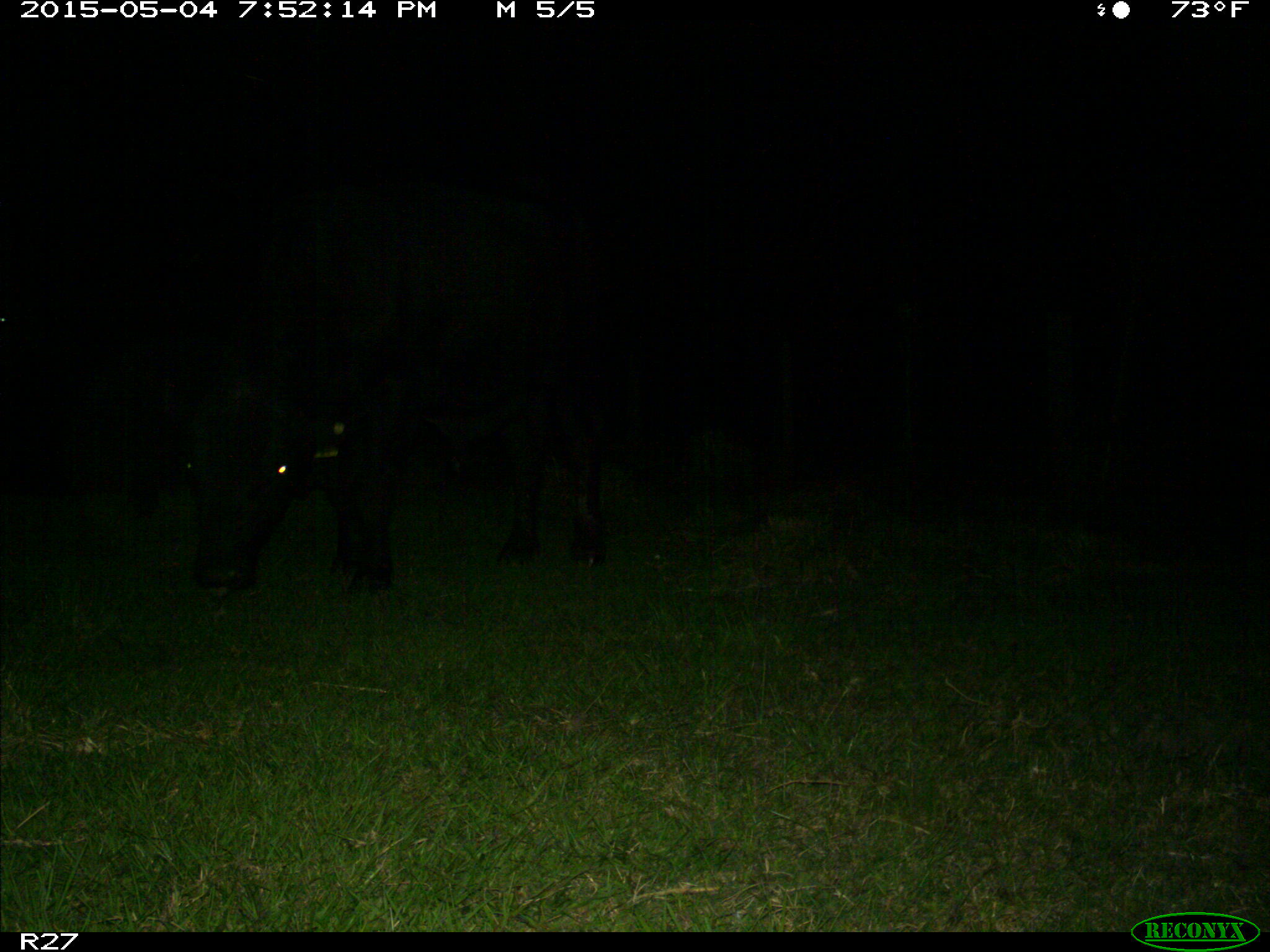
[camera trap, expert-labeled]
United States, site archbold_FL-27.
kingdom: Animalia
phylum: Chordata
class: Mammalia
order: Artiodactyla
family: Bovidae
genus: Bos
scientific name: Bos taurus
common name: domestic cow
Bos taurus (domestic cow).